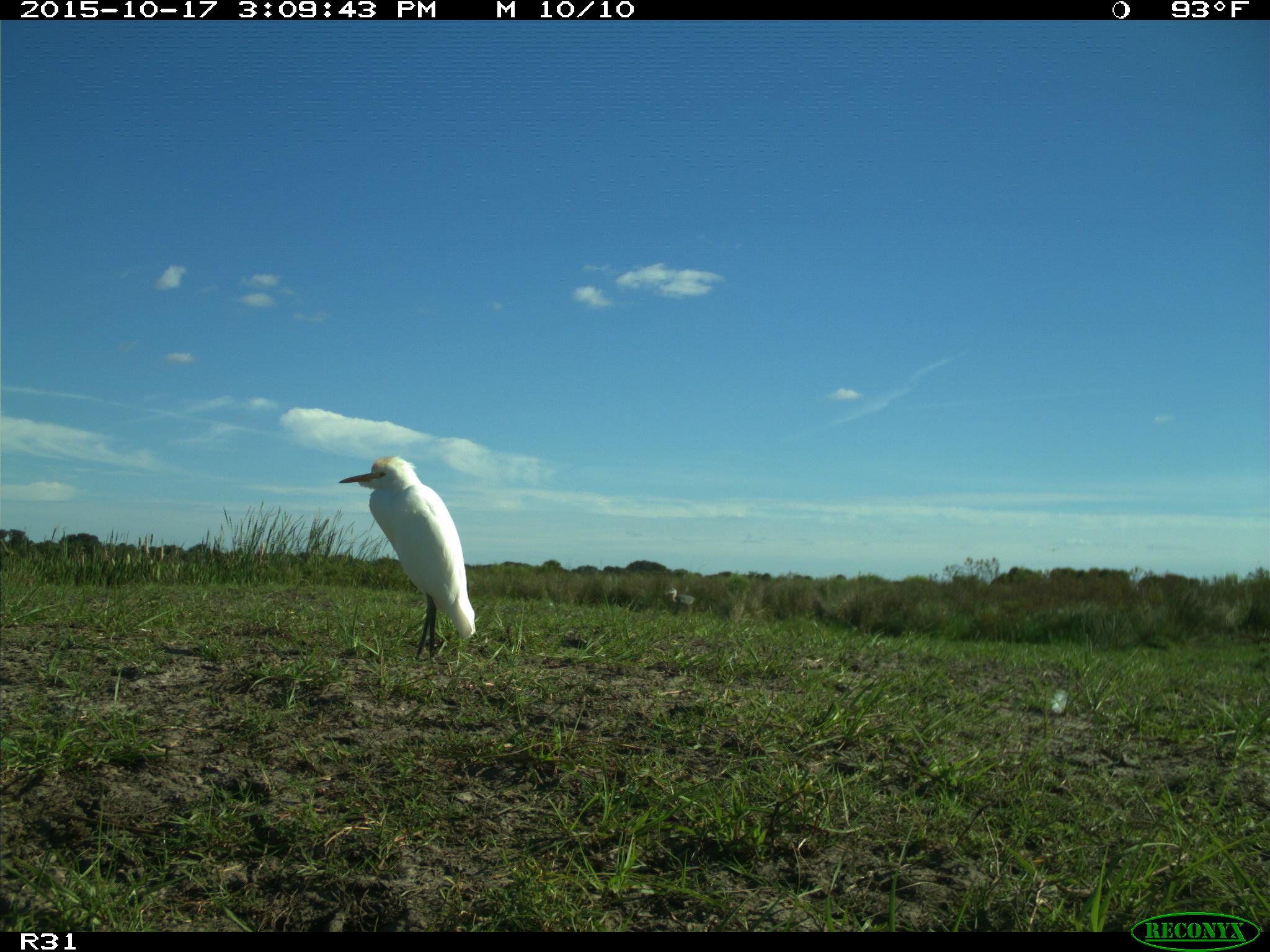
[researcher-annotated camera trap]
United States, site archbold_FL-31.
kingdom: Animalia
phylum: Chordata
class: Aves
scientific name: Aves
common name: birds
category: unidentified bird